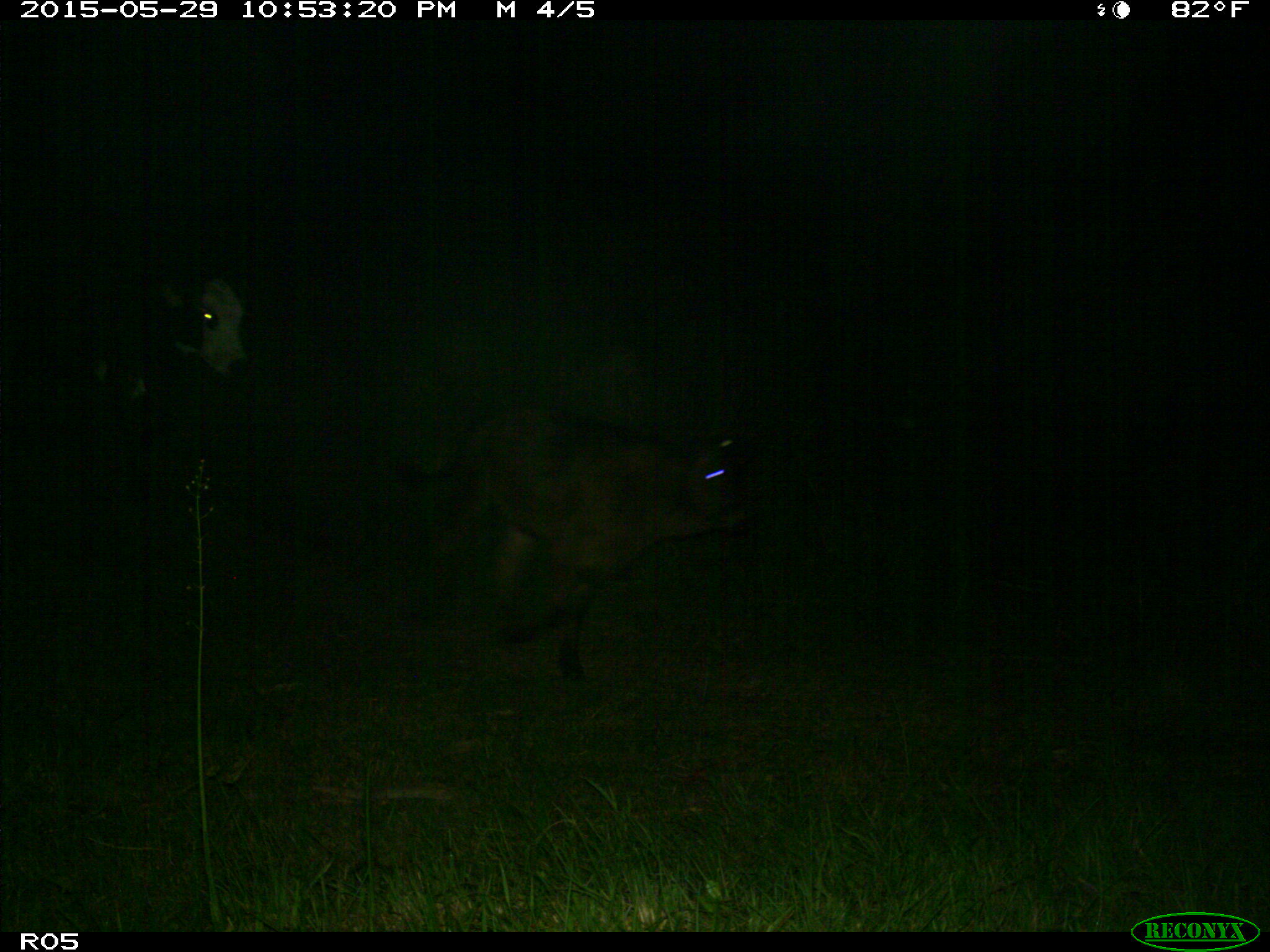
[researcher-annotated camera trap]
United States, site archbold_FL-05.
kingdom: Animalia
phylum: Chordata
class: Mammalia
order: Artiodactyla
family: Bovidae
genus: Bos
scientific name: Bos taurus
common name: domestic cow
Bos taurus (domestic cow).